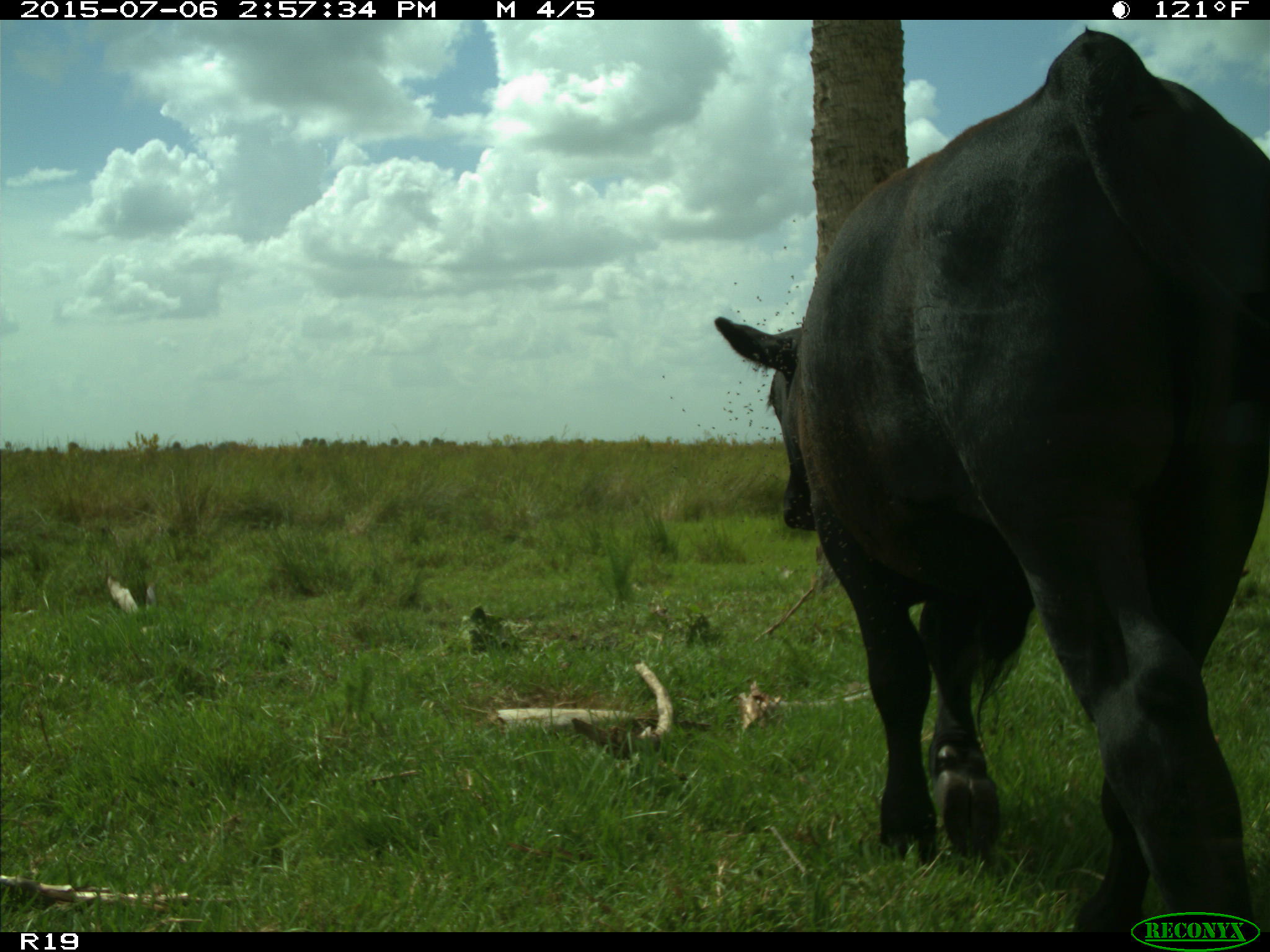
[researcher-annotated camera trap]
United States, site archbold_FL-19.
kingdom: Animalia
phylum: Chordata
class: Mammalia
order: Artiodactyla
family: Bovidae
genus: Bos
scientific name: Bos taurus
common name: domestic cow